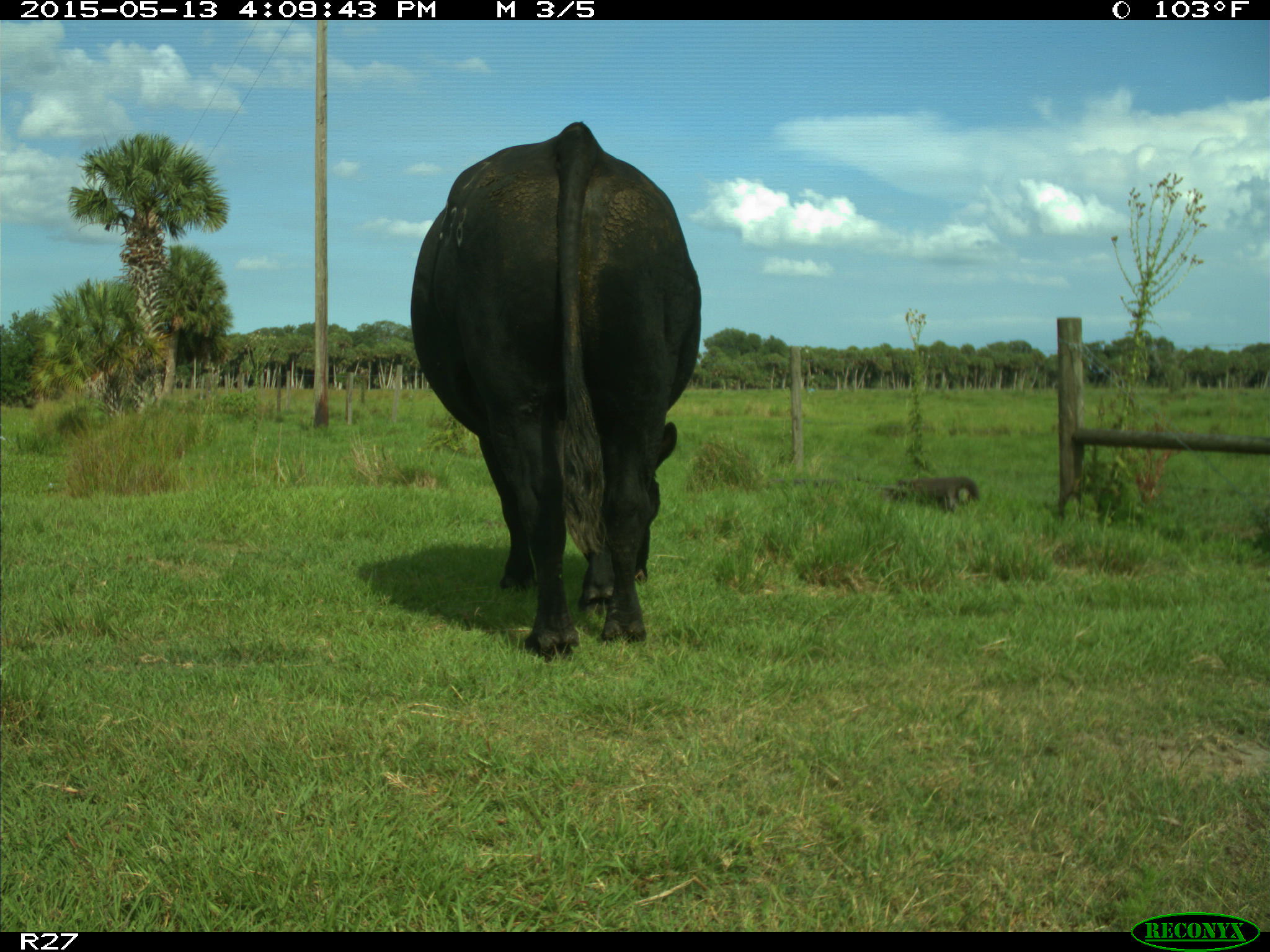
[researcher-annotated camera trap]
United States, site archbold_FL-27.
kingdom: Animalia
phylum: Chordata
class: Mammalia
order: Artiodactyla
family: Bovidae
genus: Bos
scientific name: Bos taurus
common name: domestic cow